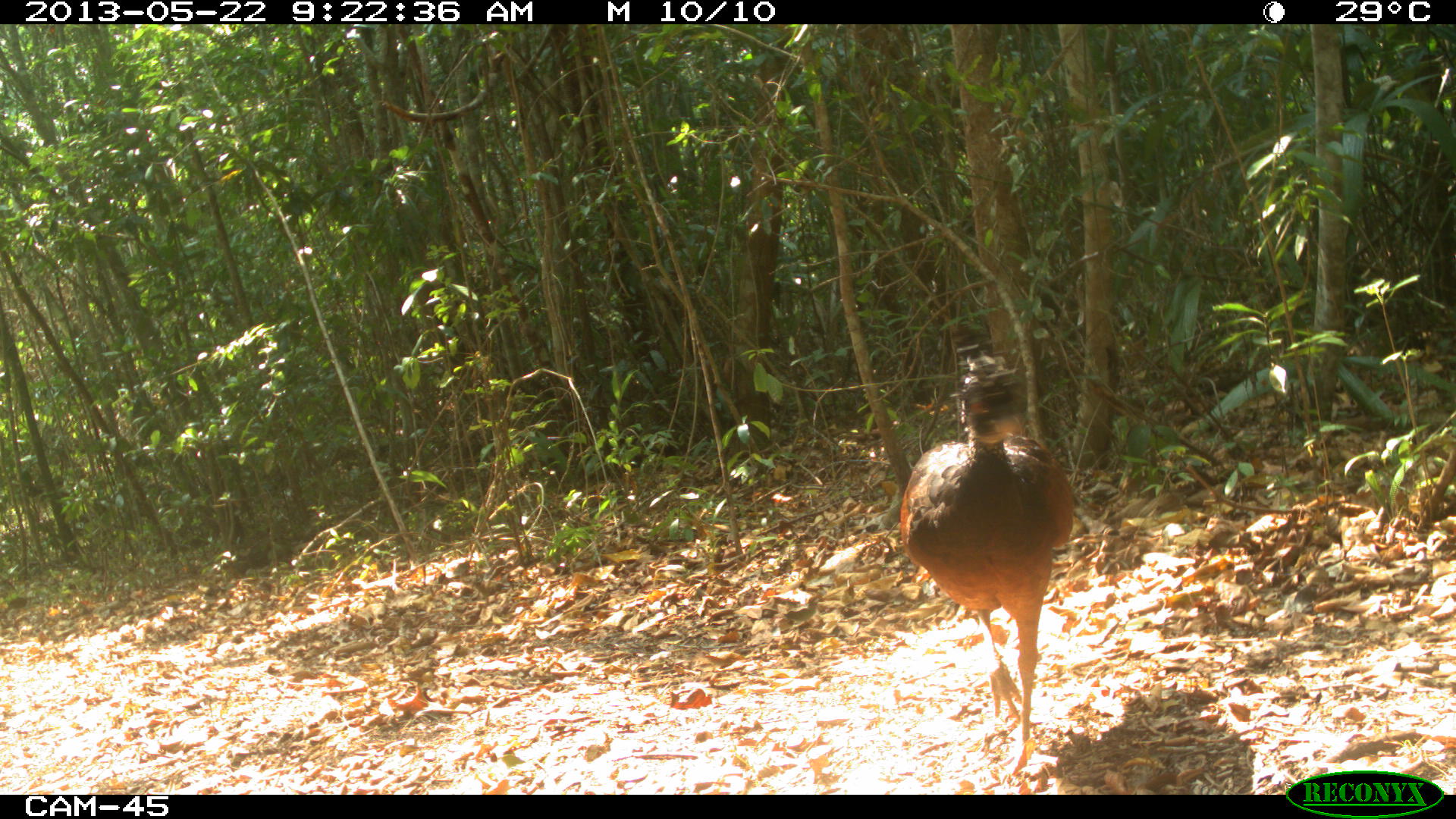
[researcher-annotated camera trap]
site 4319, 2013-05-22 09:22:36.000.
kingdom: Animalia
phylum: Chordata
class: Aves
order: Galliformes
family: Cracidae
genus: Crax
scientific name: Crax rubra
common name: great curassow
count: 1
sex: female